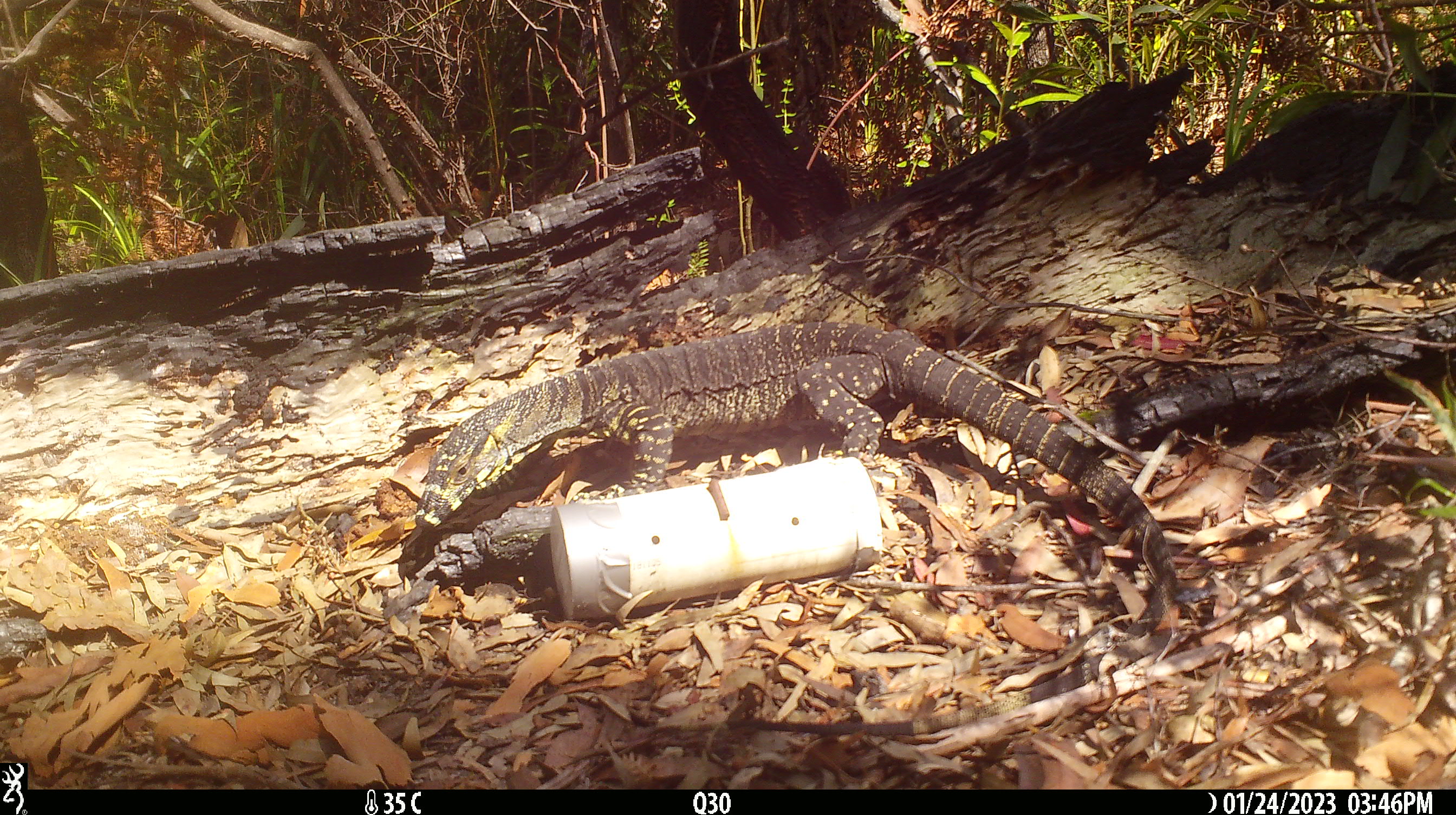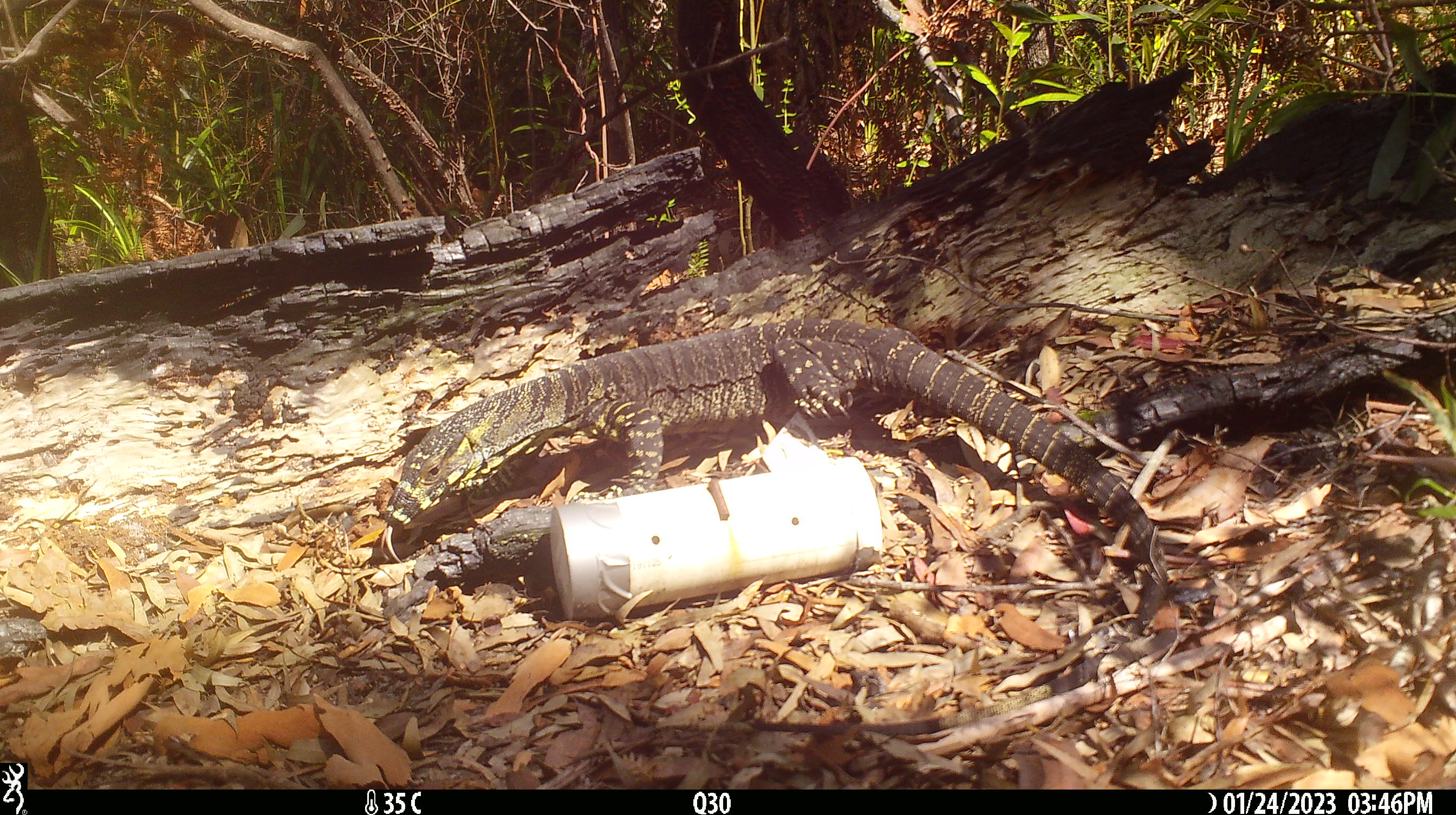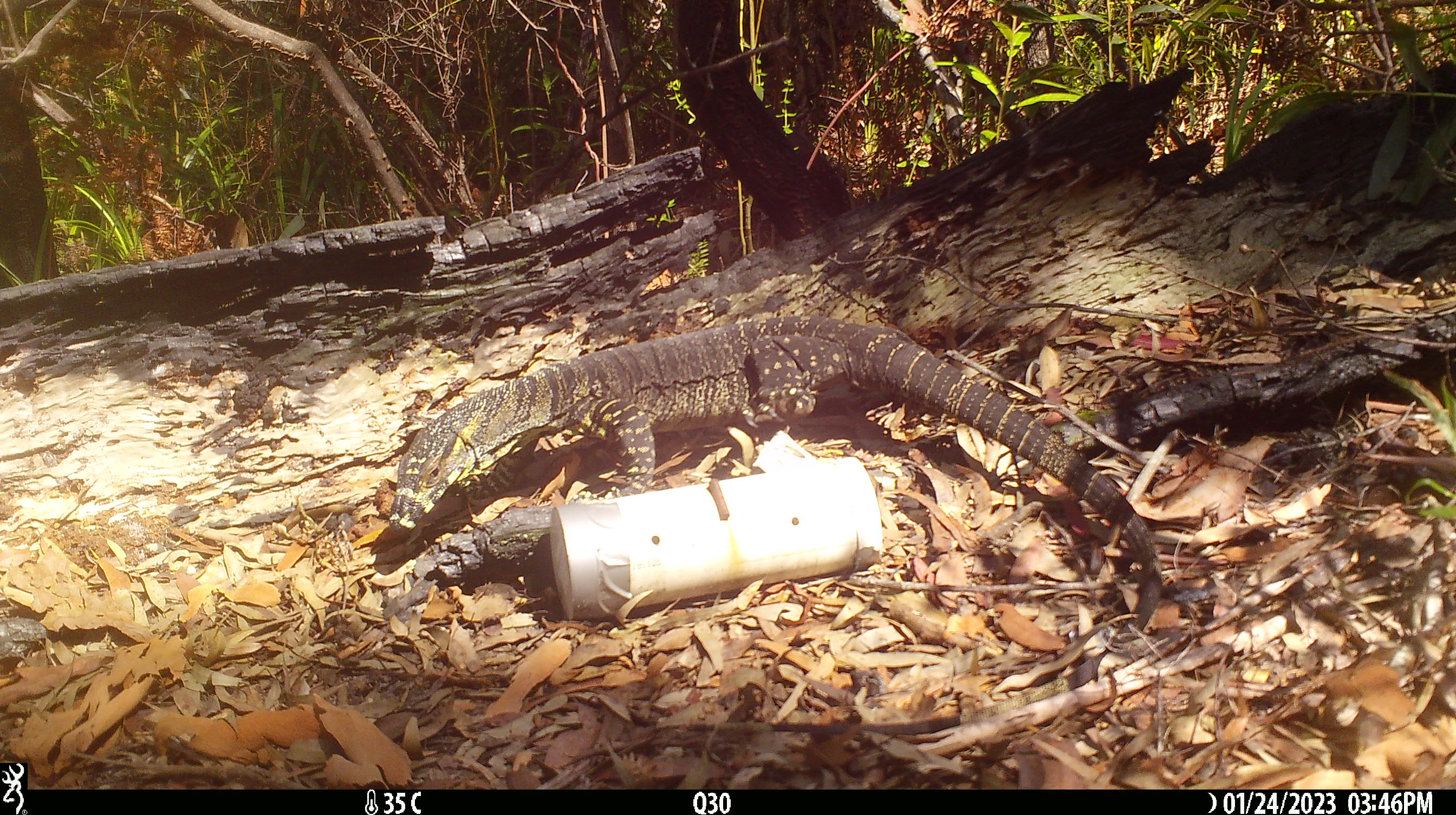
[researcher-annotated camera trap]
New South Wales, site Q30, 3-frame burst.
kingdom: Animalia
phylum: Chordata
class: Reptilia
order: Squamata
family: Varanidae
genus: Varanus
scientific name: Varanus varius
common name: lace monitor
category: goanna